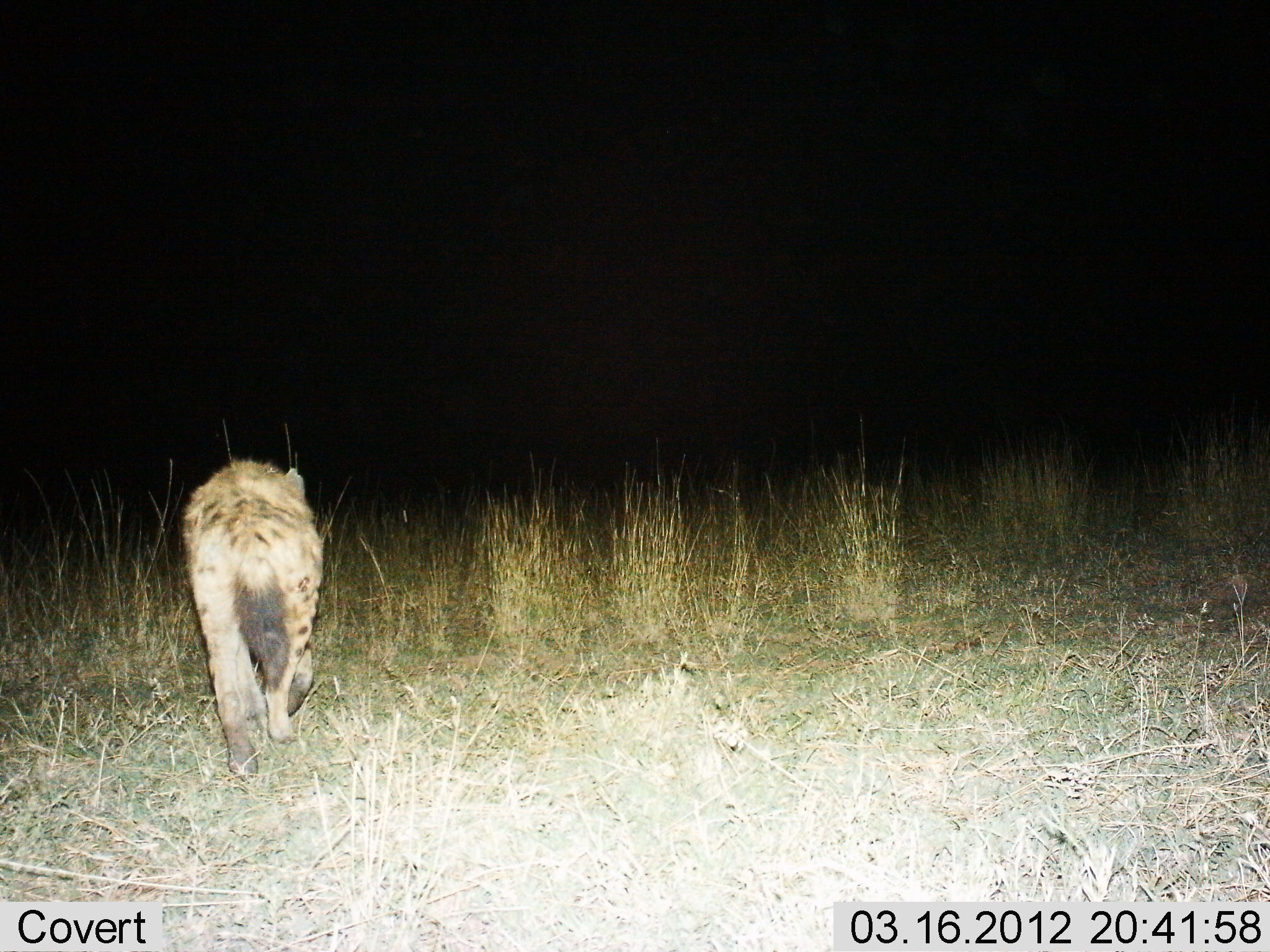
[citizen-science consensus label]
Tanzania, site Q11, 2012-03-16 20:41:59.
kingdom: Animalia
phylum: Chordata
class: Mammalia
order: Carnivora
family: Hyaenidae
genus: Crocuta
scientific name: Crocuta crocuta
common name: spotted hyena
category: hyenaspotted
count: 1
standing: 8%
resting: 0%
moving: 96%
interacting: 0%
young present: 0%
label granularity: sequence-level